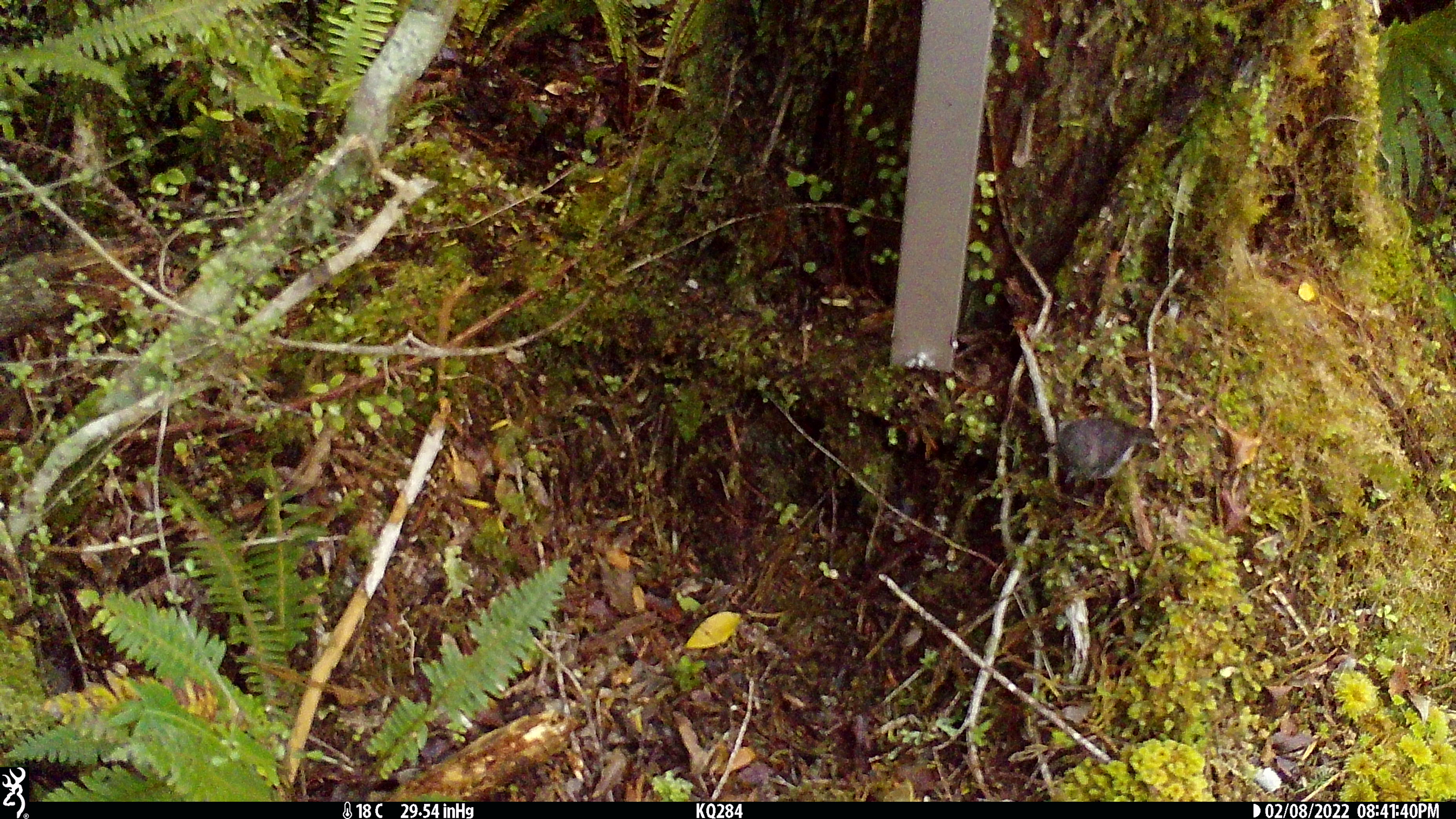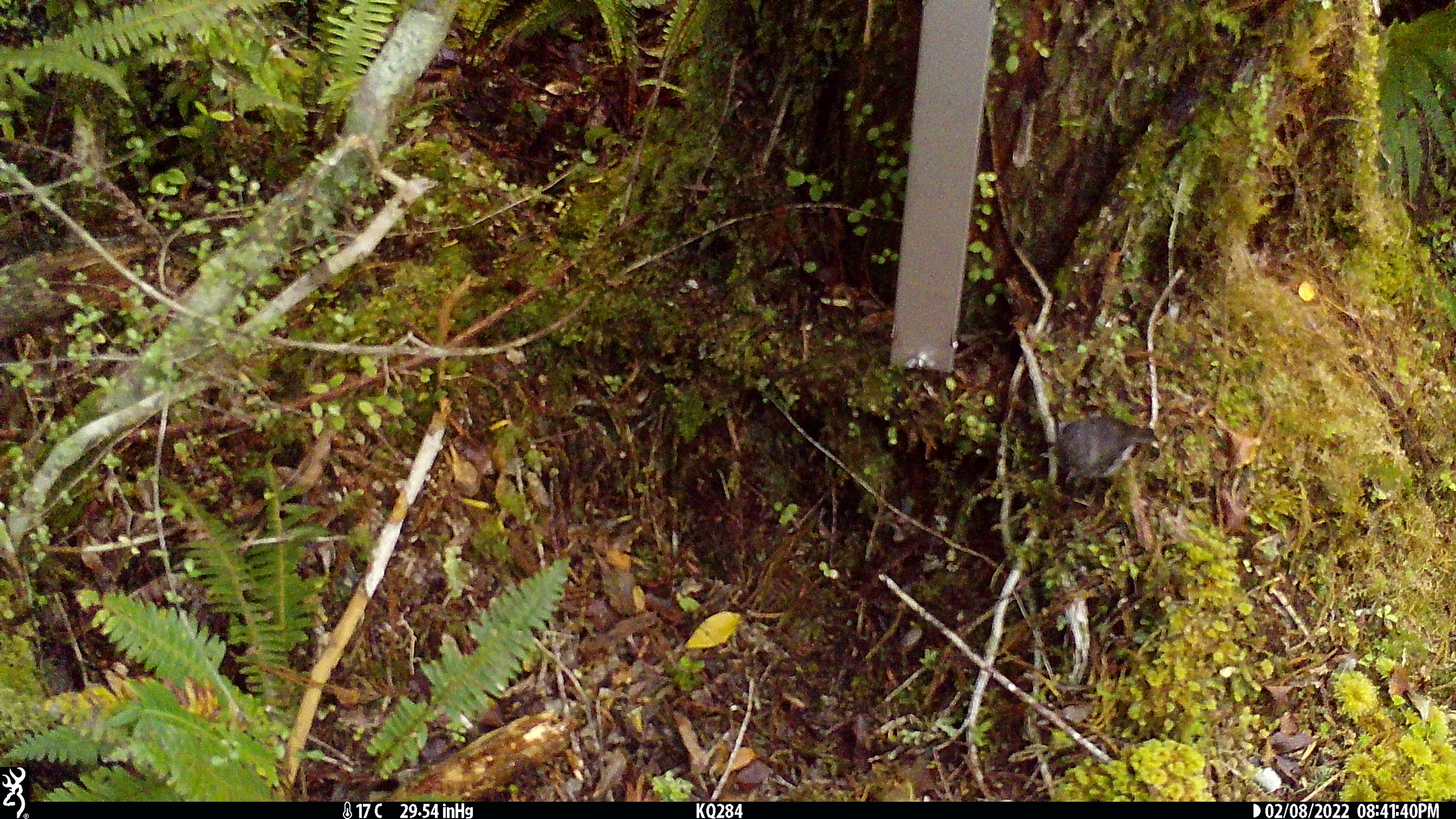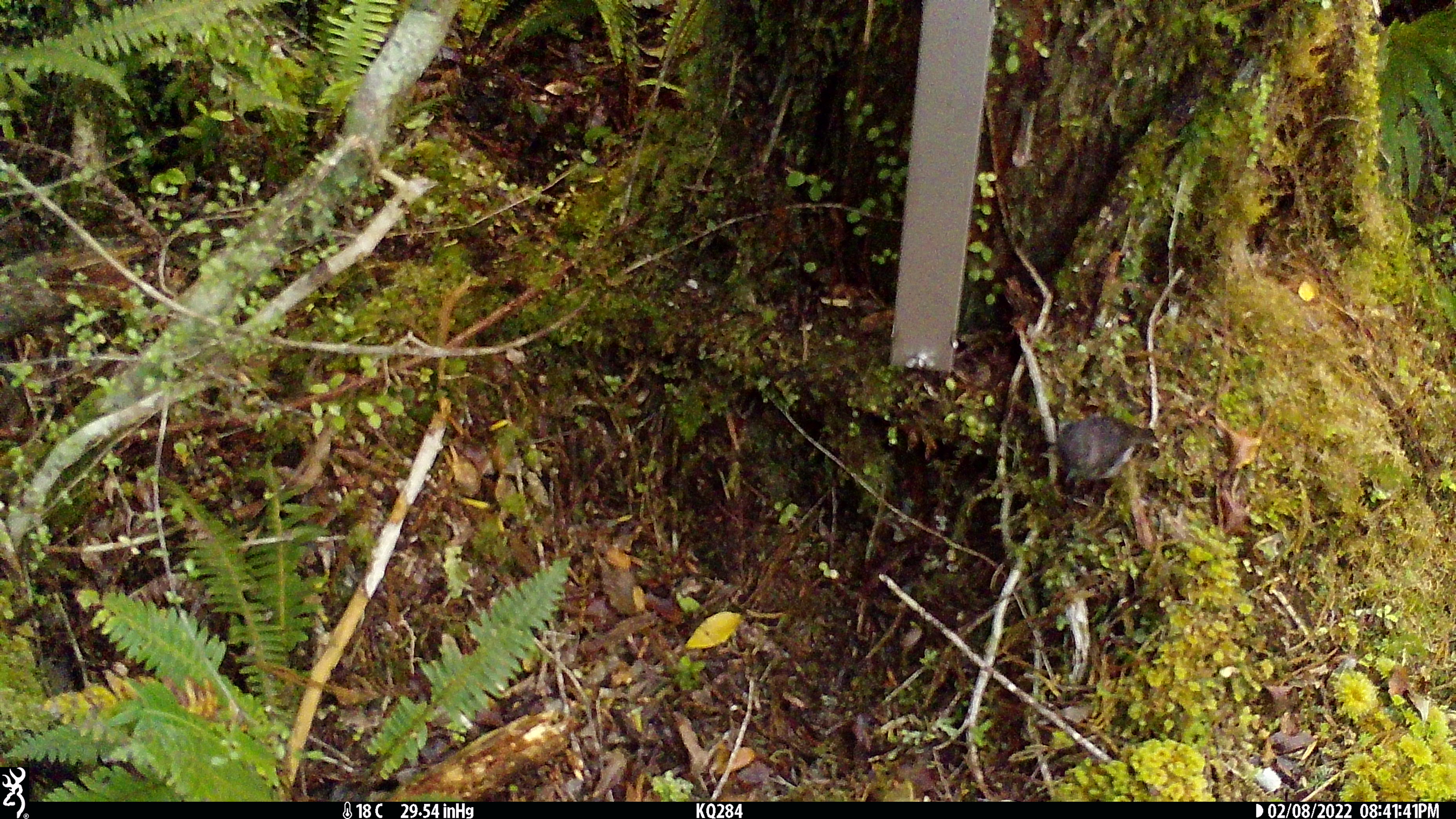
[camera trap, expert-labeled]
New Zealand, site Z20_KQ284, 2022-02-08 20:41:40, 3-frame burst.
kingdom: Animalia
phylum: Chordata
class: Aves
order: Passeriformes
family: Petroicidae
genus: Petroica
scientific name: Petroica macrocephala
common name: tomtit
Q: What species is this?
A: Tomtit (Petroica macrocephala).